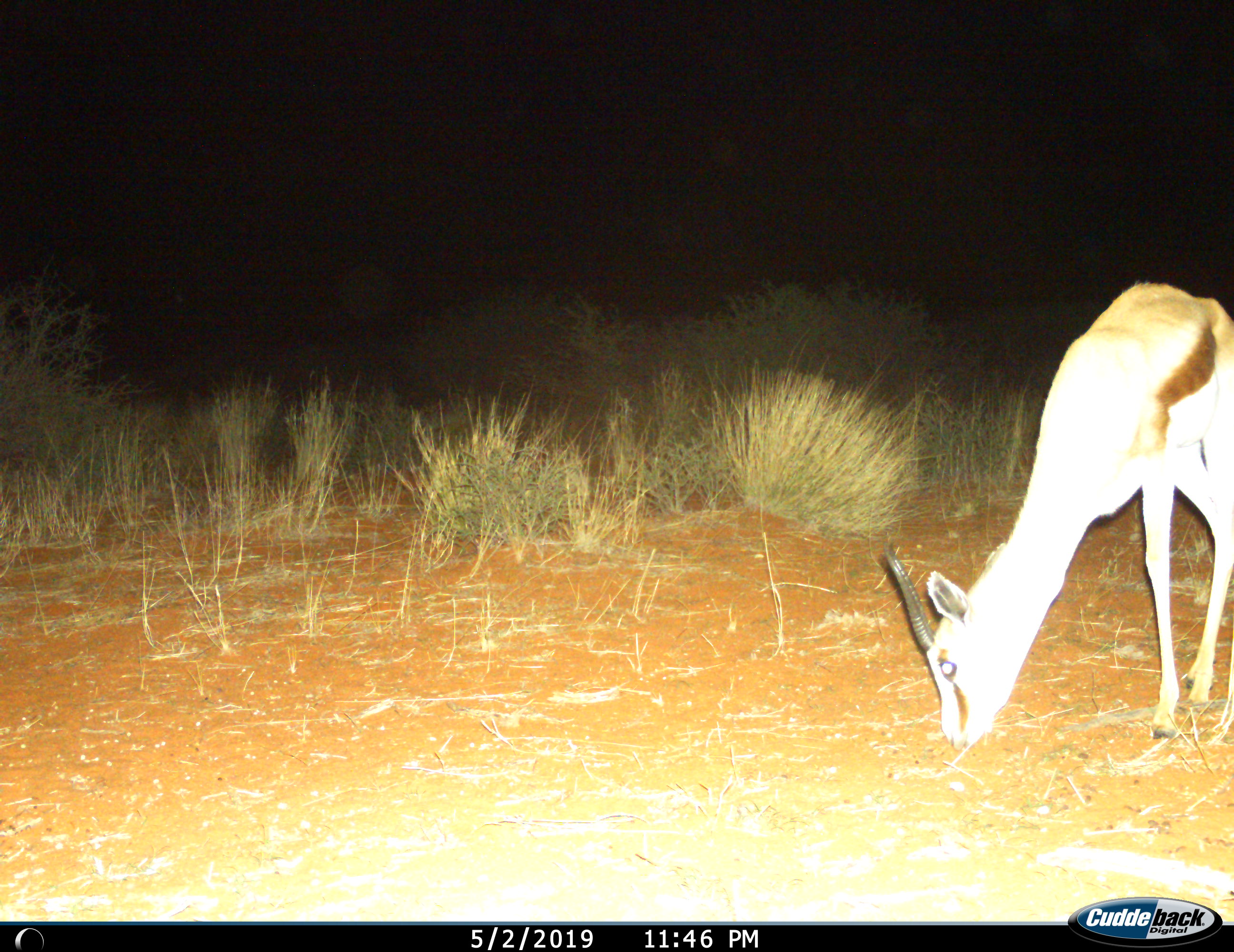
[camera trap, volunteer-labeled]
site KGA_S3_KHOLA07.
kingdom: Animalia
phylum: Chordata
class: Mammalia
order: Artiodactyla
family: Bovidae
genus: Antidorcas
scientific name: Antidorcas marsupialis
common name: springbok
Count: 1.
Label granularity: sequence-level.